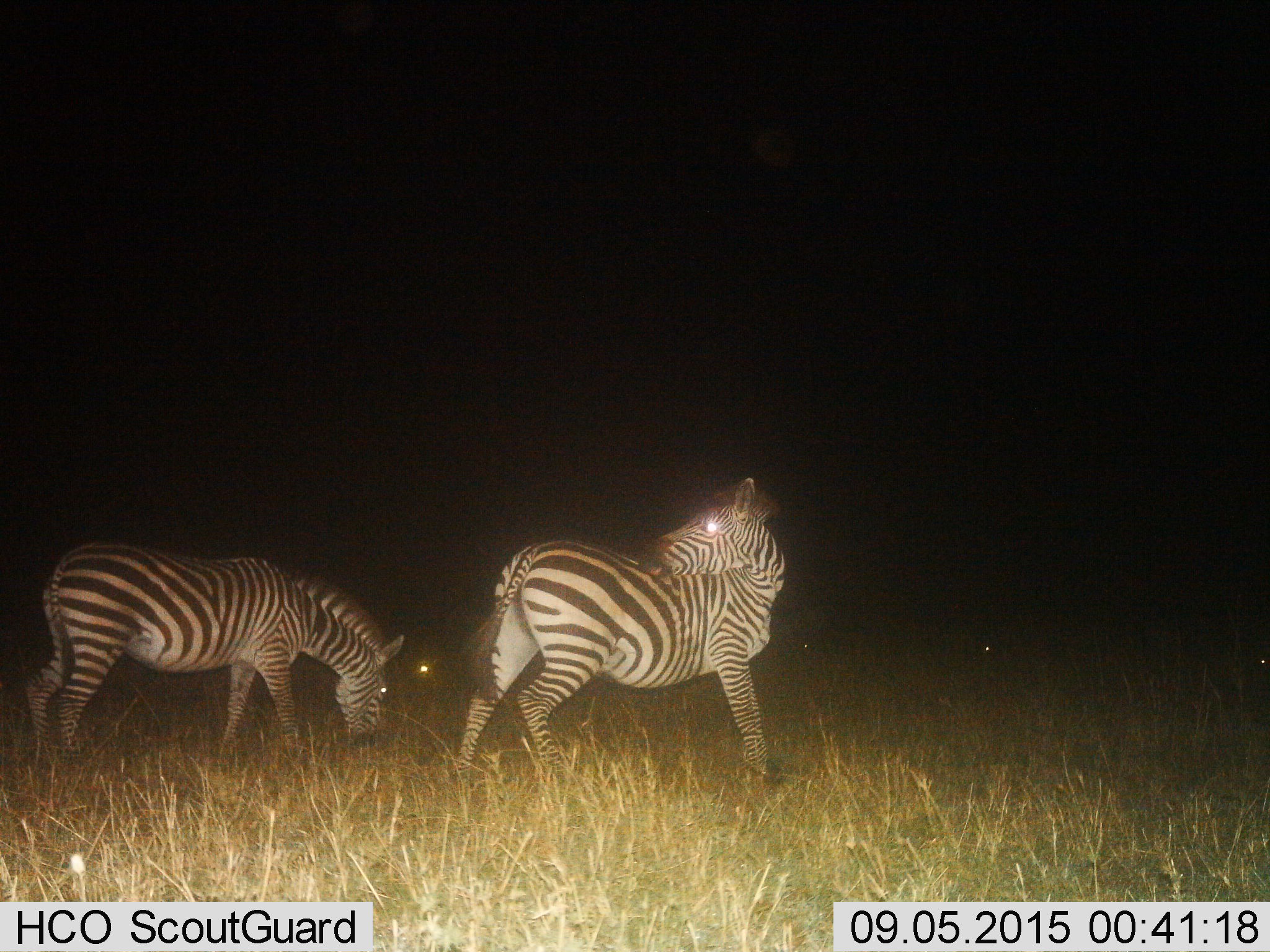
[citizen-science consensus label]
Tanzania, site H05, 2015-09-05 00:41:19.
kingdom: Animalia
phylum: Chordata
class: Mammalia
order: Perissodactyla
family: Equidae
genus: Equus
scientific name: Equus quagga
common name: plains zebra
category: zebra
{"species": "zebra (plains zebra) (Equus quagga)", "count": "2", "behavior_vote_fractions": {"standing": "90%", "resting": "0%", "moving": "10%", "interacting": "0%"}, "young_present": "0%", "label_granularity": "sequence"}